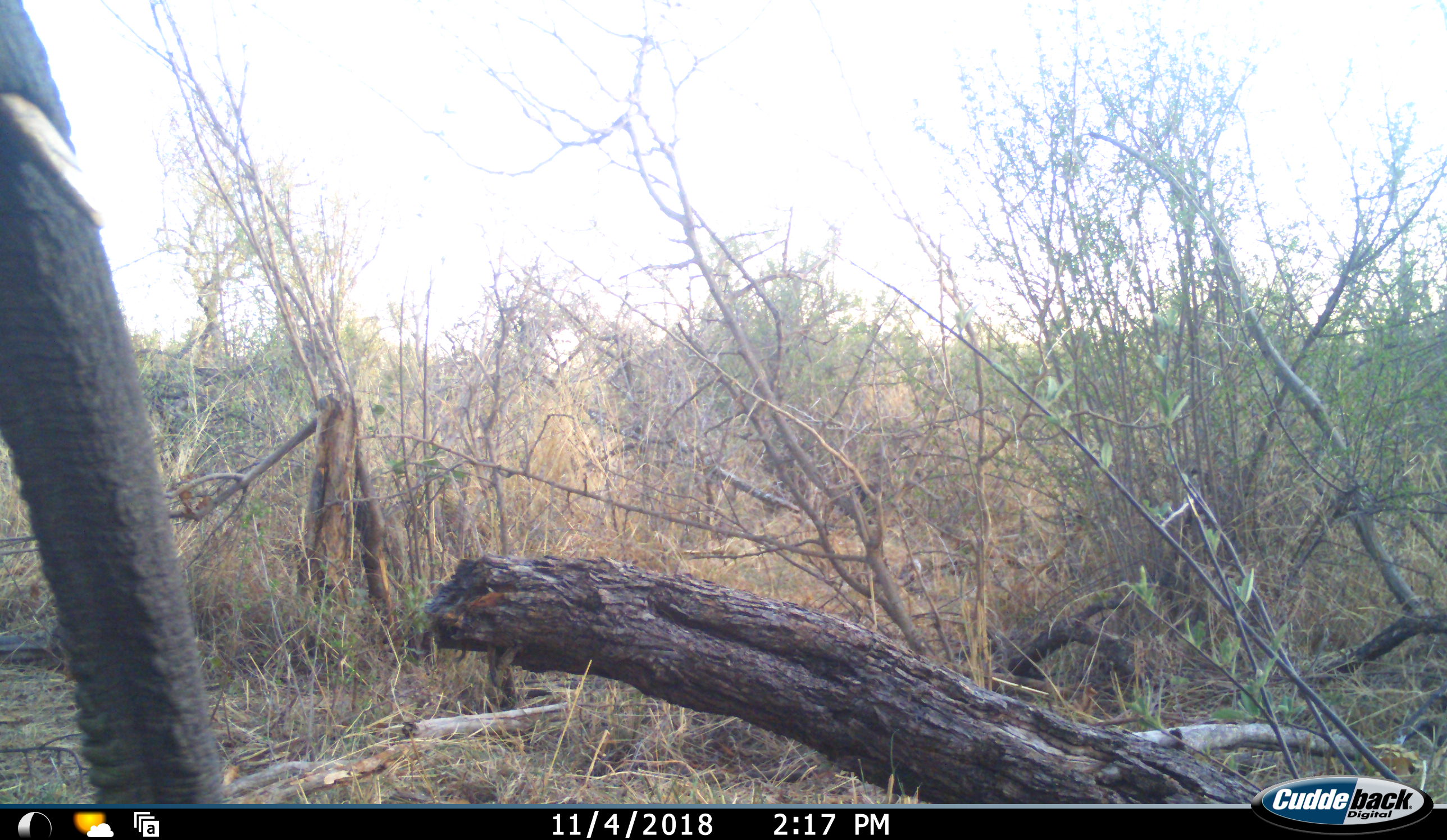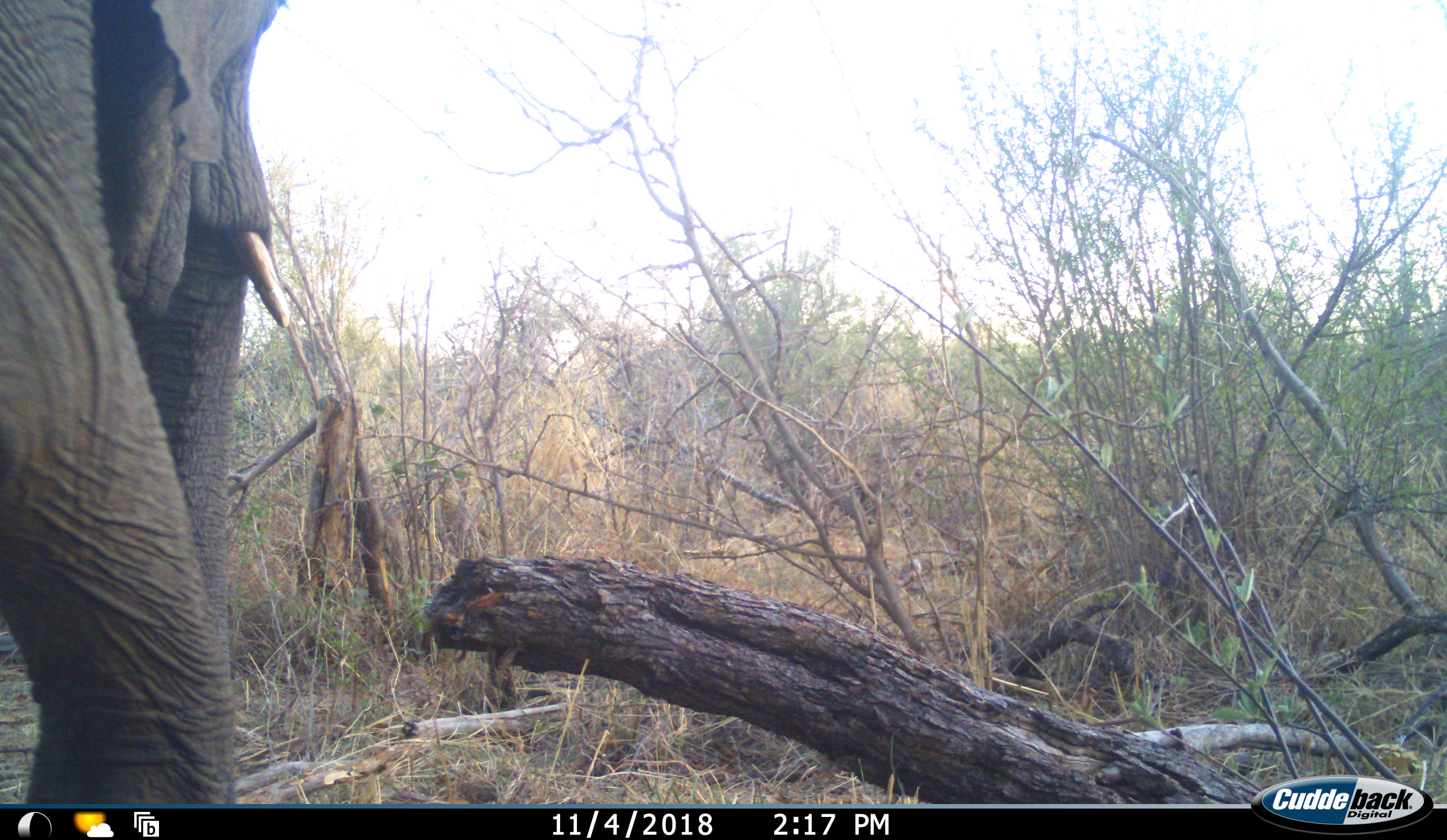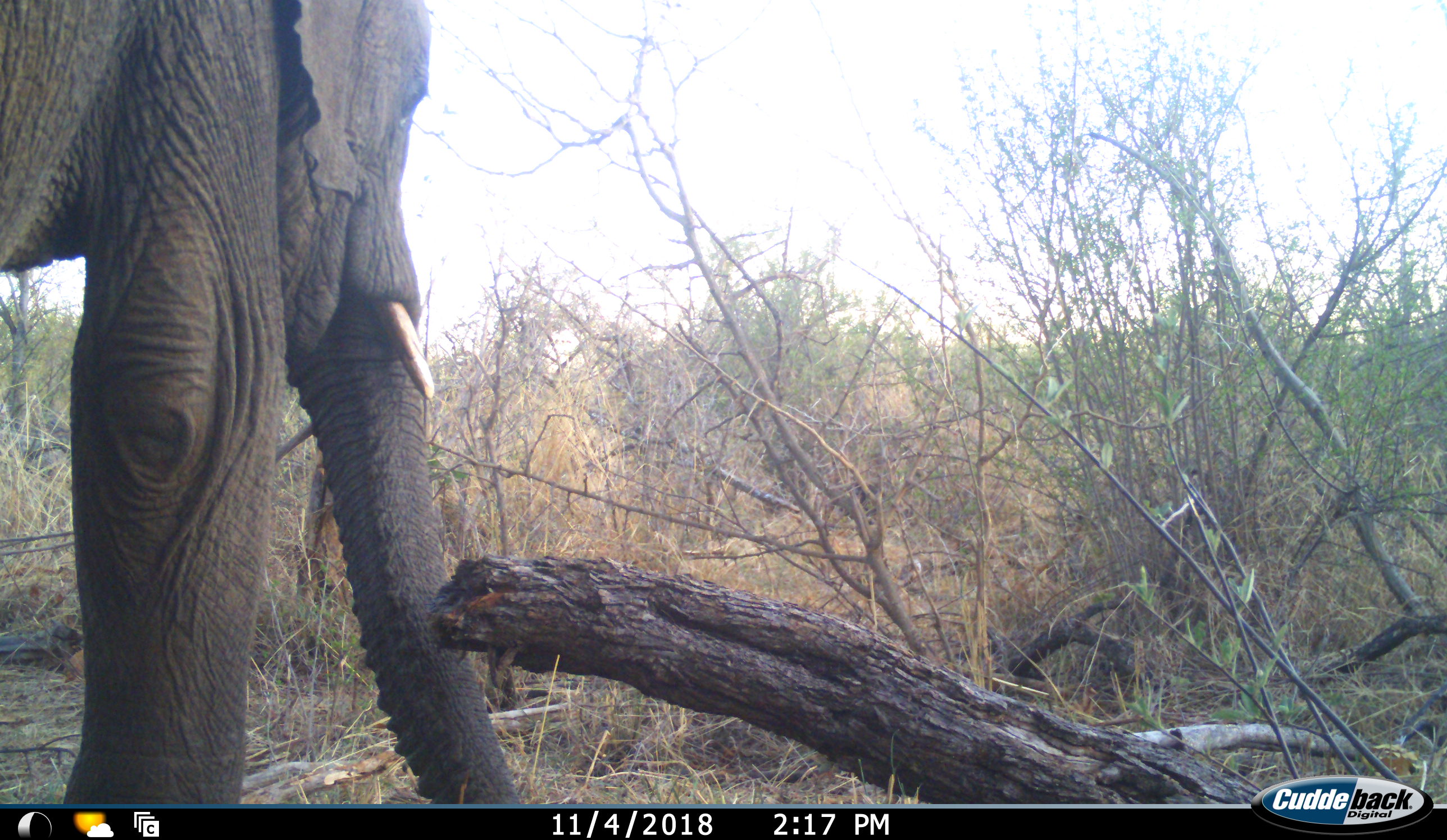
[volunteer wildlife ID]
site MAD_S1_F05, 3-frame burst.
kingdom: Animalia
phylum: Chordata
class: Mammalia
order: Proboscidea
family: Elephantidae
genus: Loxodonta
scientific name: Loxodonta africana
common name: african bush elephant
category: elephant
Elephant (african bush elephant) (Loxodonta africana), count 1. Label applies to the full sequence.